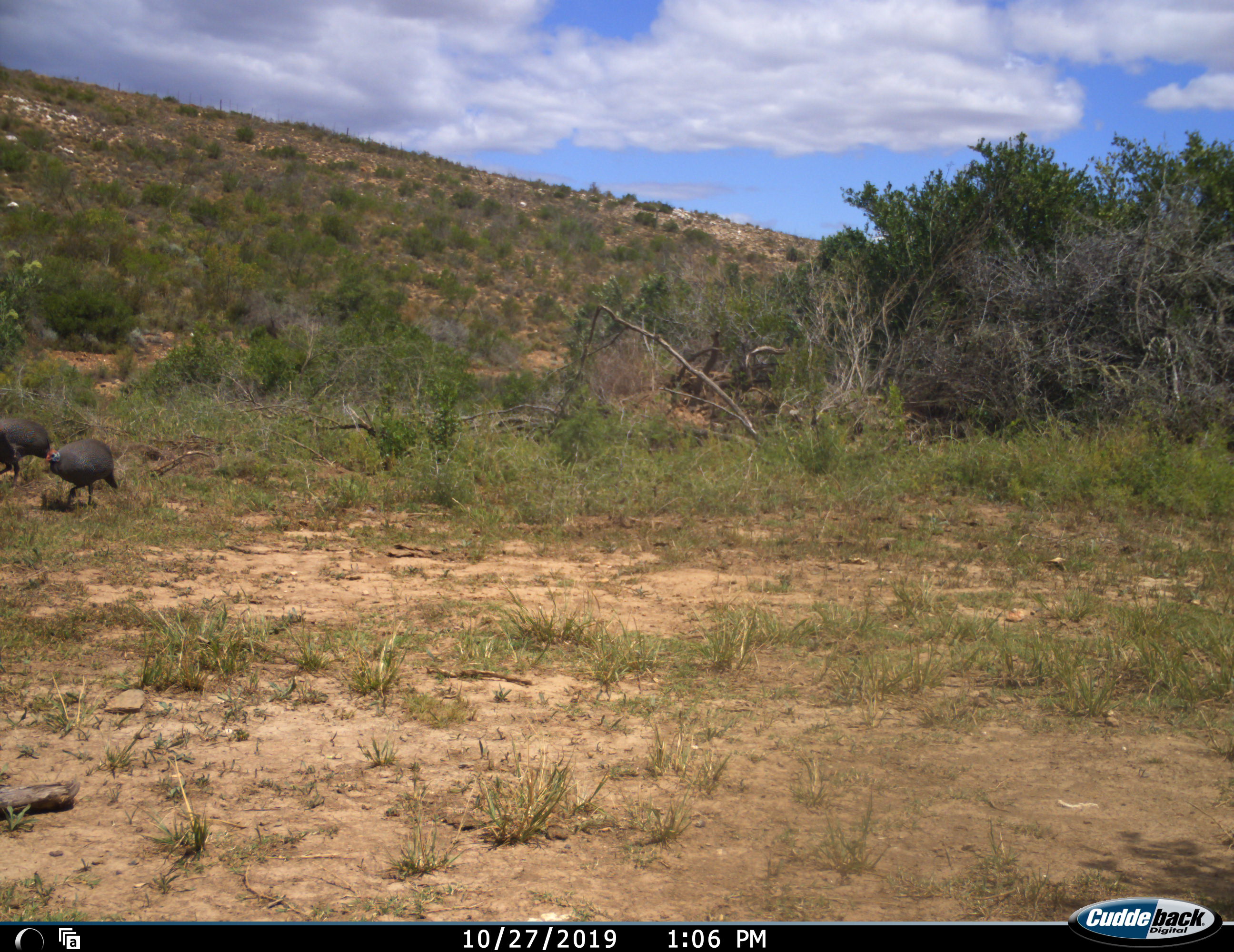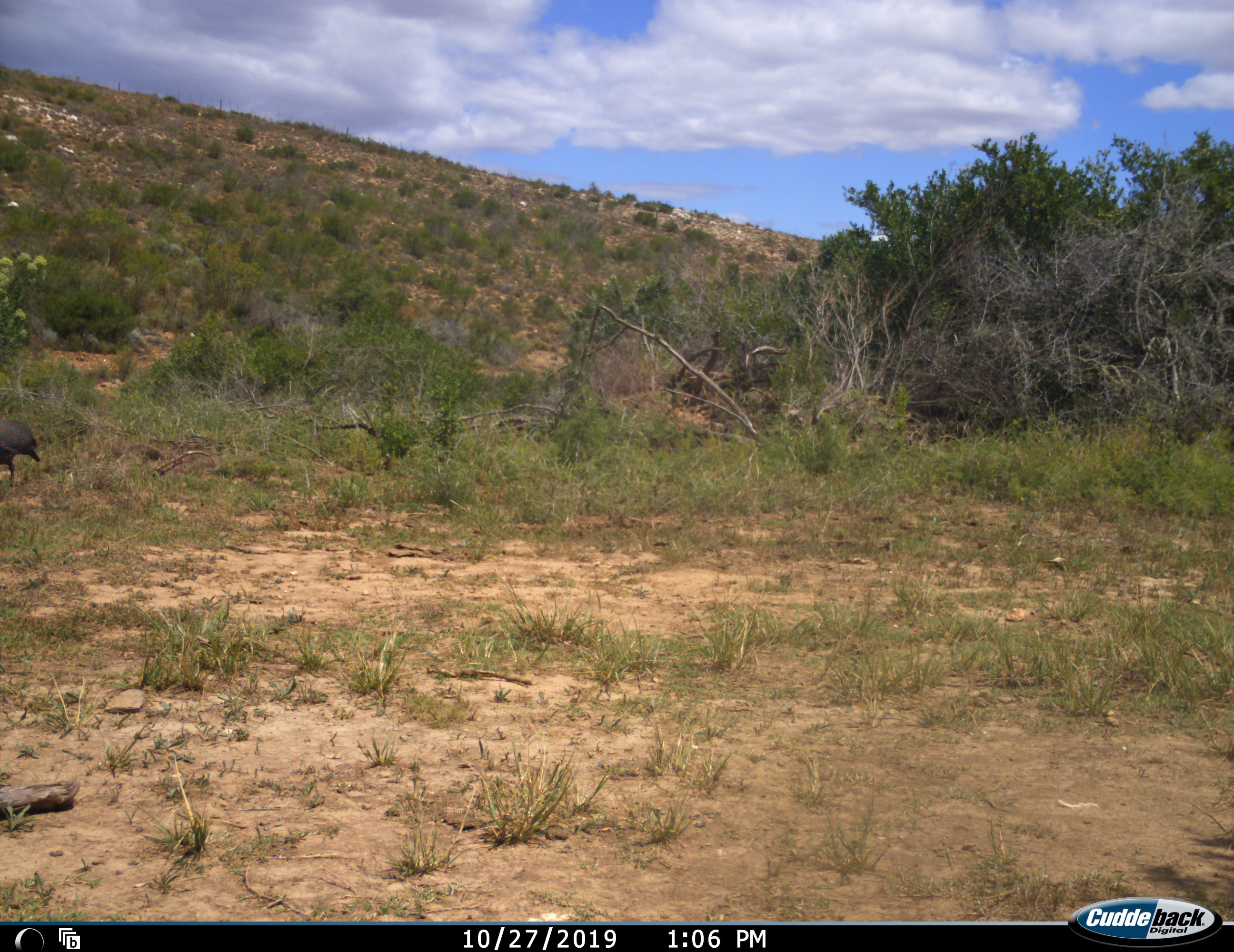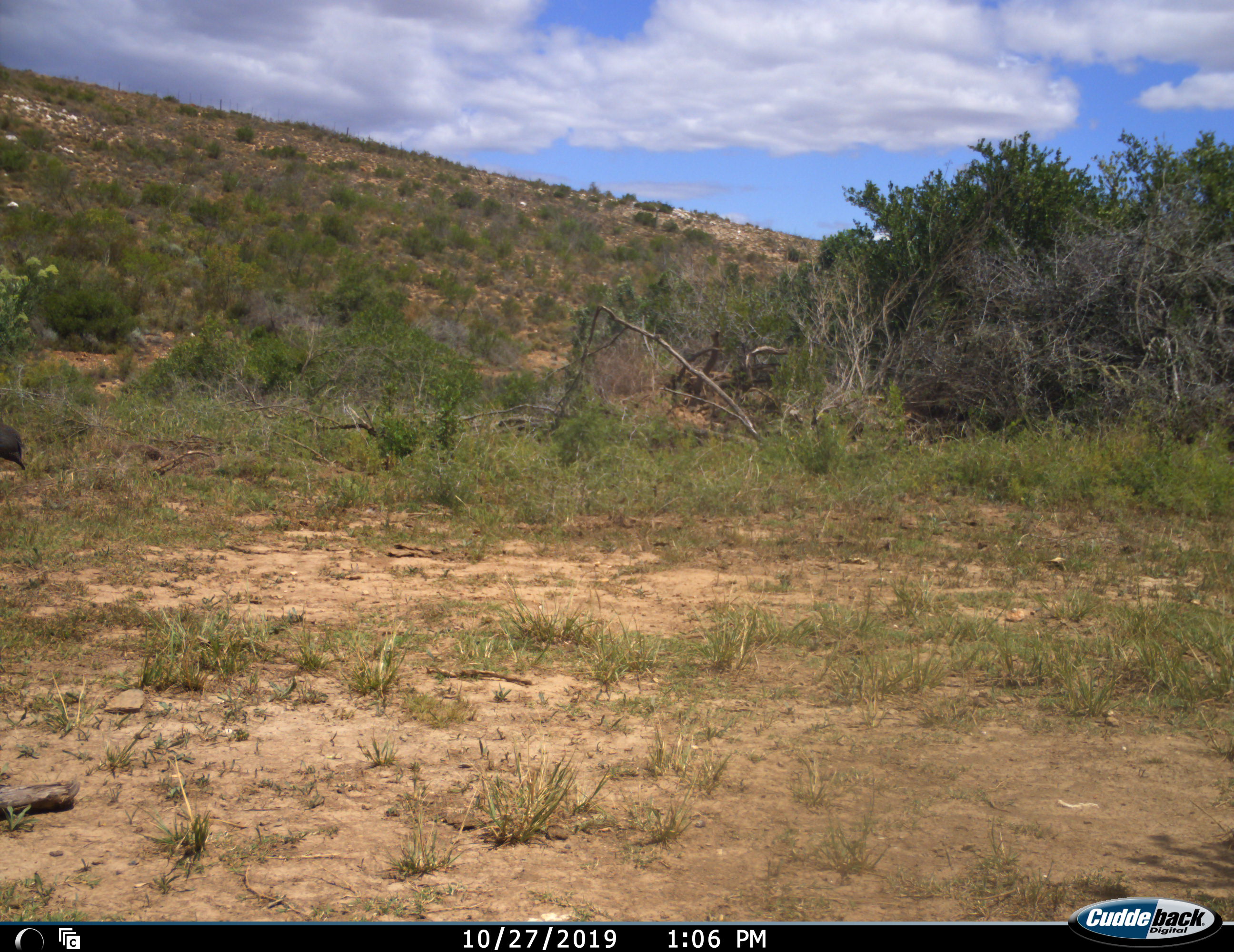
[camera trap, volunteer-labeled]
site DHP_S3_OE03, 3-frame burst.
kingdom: Animalia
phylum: Chordata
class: Aves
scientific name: Aves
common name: bird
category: birdother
Birdother (bird) (Aves), count 2. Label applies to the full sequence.